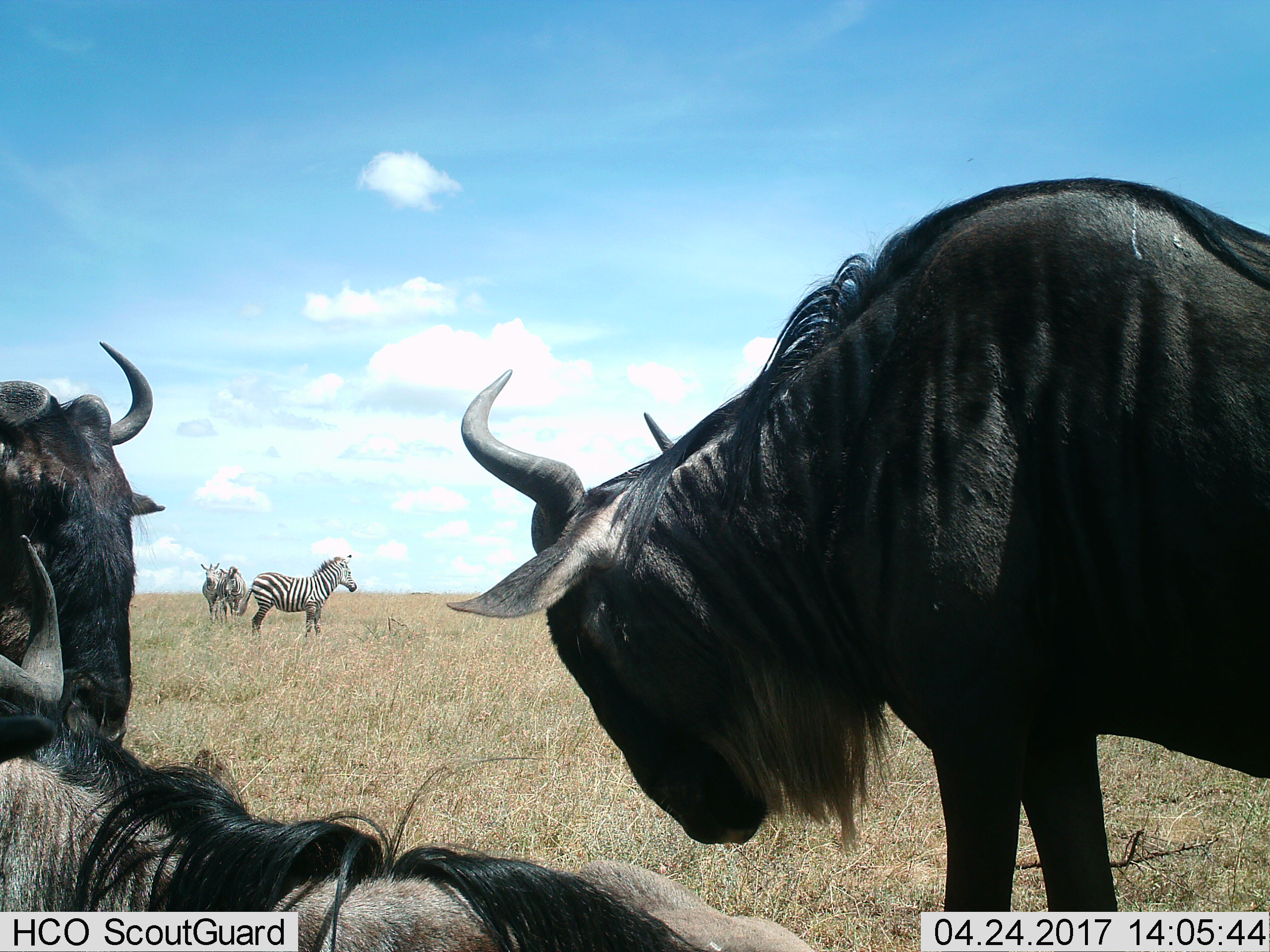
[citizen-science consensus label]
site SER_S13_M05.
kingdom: Animalia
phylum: Chordata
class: Mammalia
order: Artiodactyla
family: Bovidae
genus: Connochaetes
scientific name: Connochaetes taurinus taurinus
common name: blue wildebeest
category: wildebeestblue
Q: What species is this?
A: Wildebeestblue (blue wildebeest) (Connochaetes taurinus taurinus).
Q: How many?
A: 3.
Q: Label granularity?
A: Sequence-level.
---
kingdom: Animalia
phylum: Chordata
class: Mammalia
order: Perissodactyla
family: Equidae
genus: Equus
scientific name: Equus quagga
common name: plains zebra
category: zebraplains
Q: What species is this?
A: Zebraplains (plains zebra) (Equus quagga).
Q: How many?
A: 3.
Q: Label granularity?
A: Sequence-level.